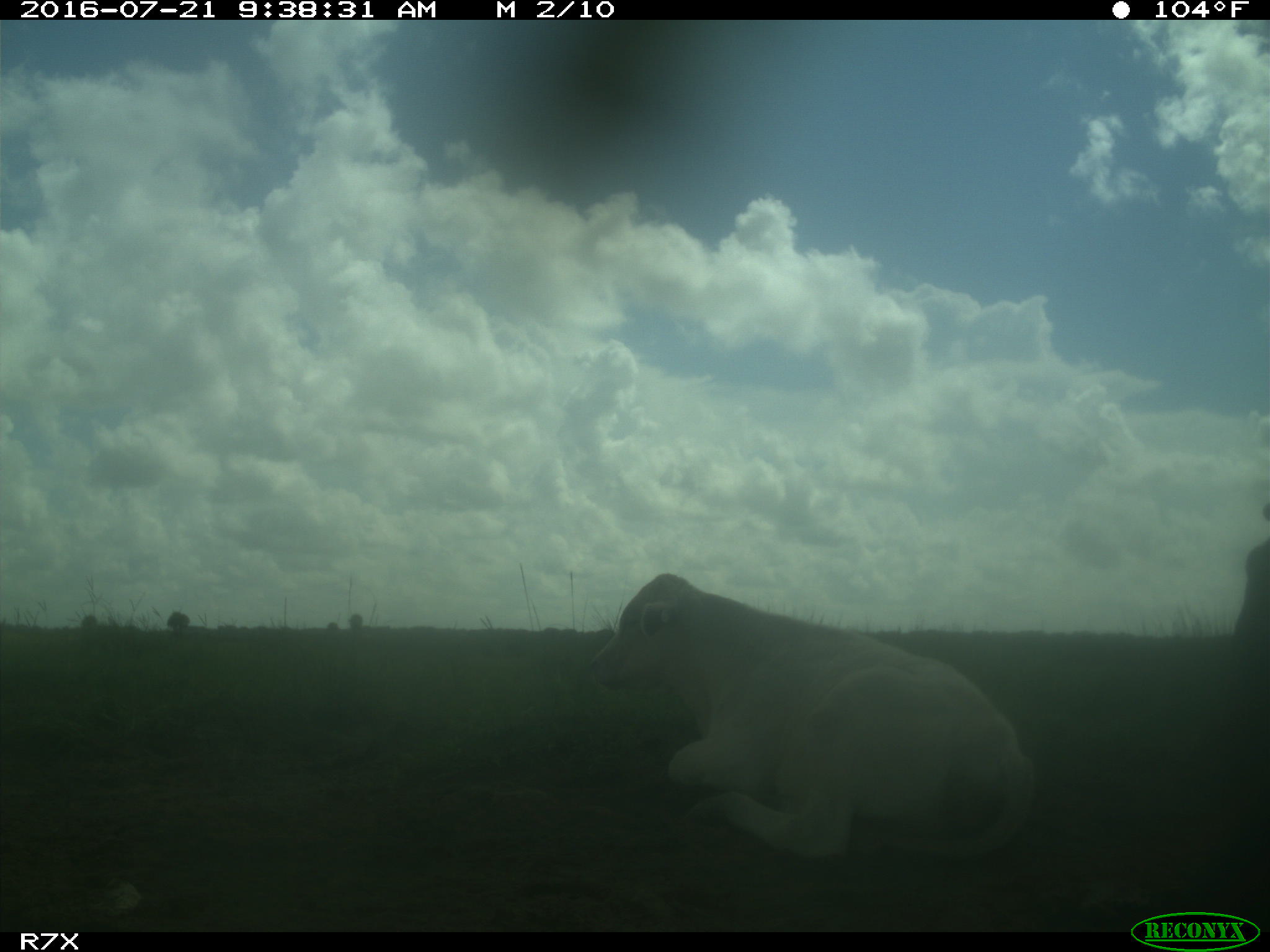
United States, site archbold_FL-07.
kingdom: Animalia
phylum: Chordata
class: Mammalia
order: Artiodactyla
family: Bovidae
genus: Bos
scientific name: Bos taurus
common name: domestic cow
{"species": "Bos taurus (domestic cow)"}